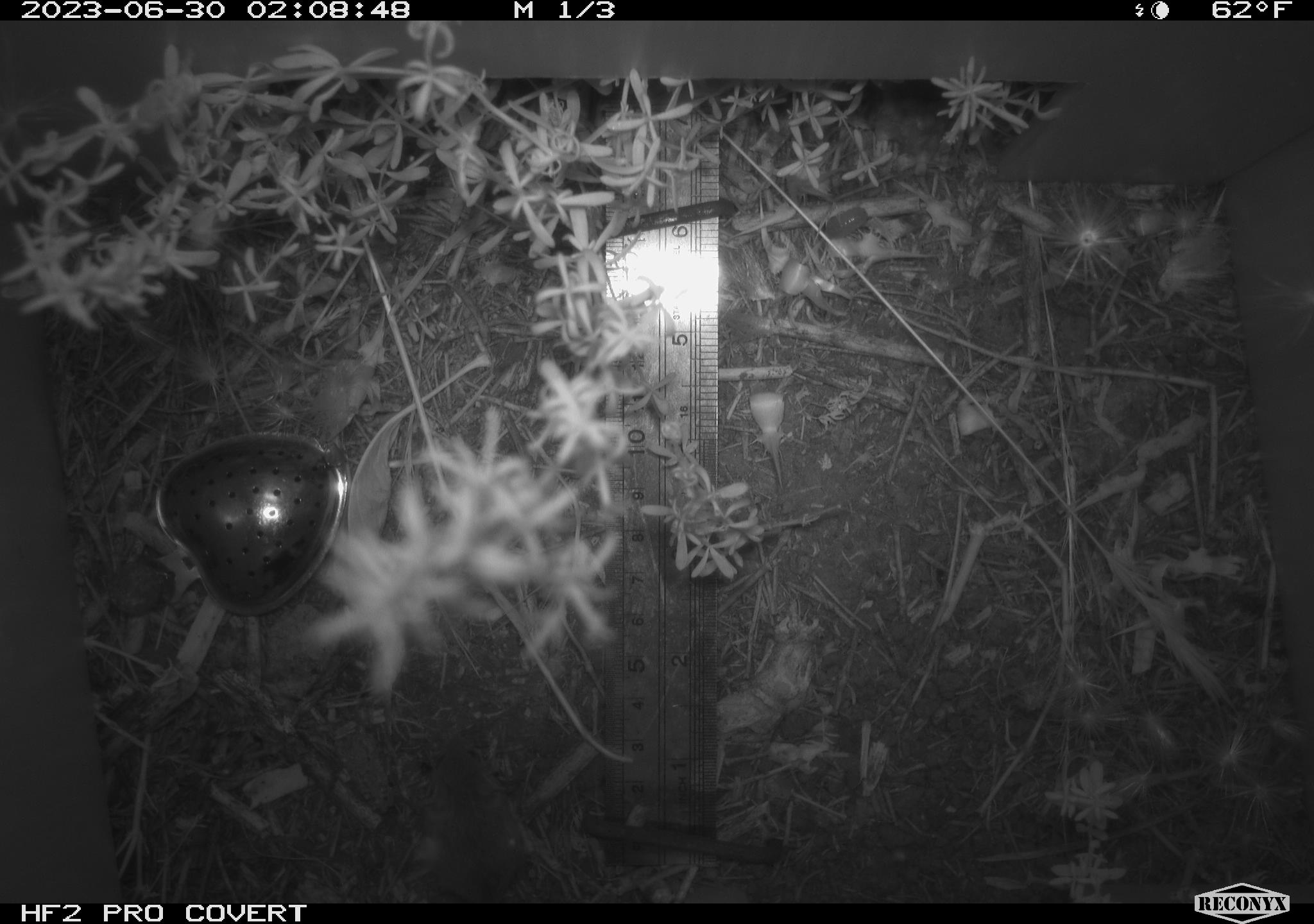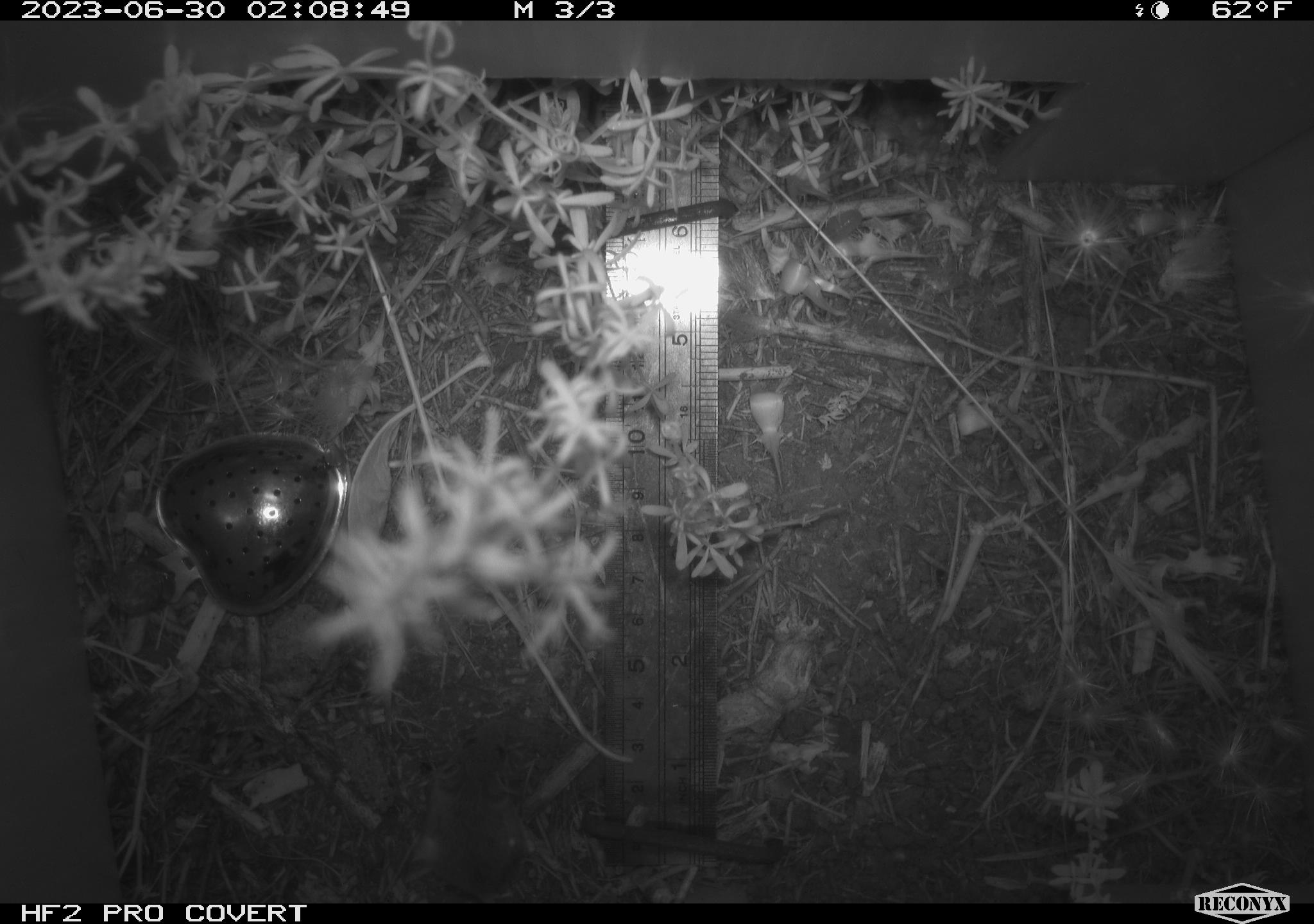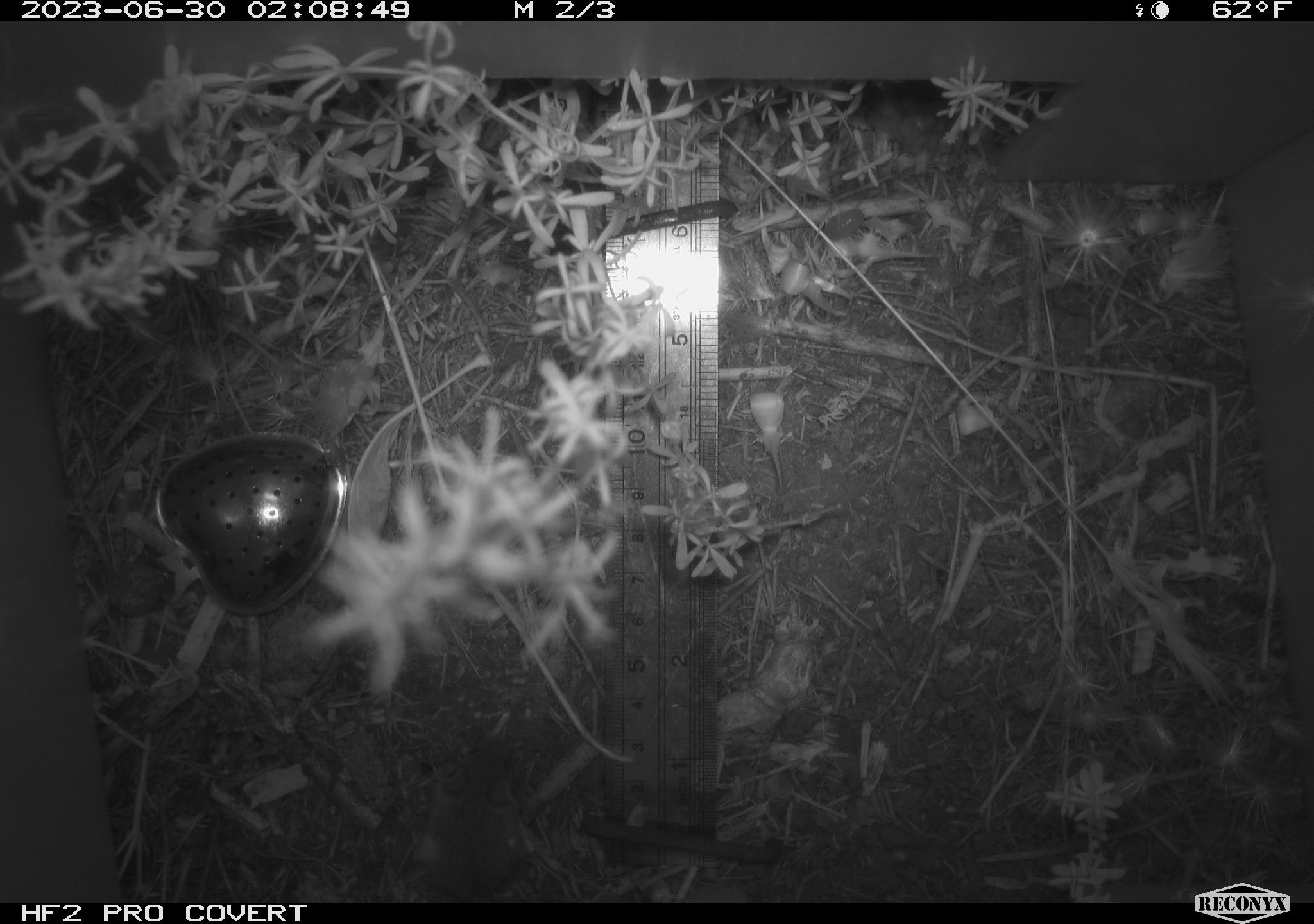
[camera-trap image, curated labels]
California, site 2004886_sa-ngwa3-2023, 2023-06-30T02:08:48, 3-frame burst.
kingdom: Animalia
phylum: Chordata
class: Mammalia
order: Rodentia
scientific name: Rodentia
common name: mouse species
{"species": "mouse species (Rodentia)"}